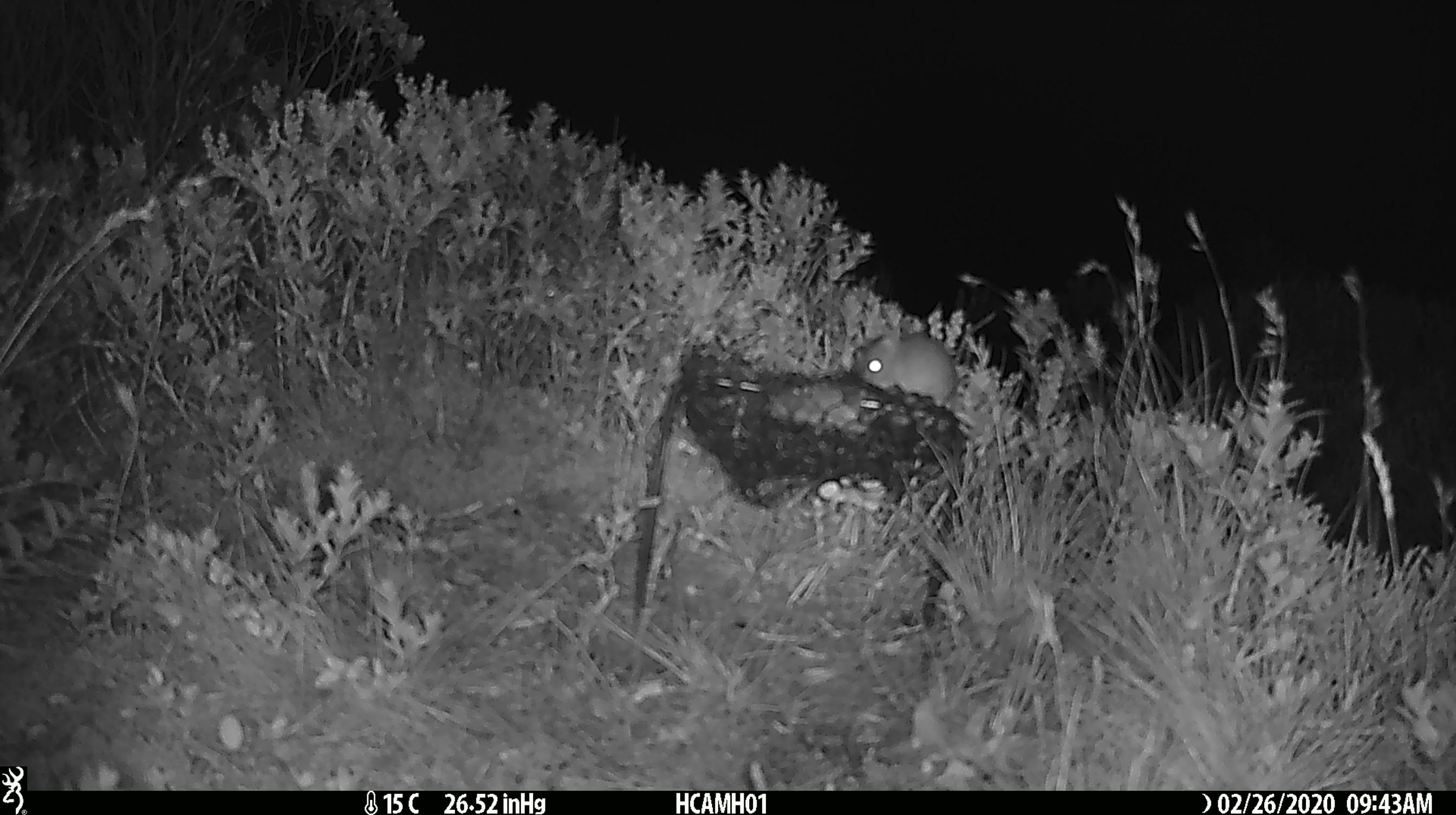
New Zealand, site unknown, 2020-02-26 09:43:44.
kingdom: Animalia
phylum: Chordata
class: Mammalia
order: Rodentia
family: Muridae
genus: Mus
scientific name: Mus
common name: mouse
Mouse (Mus).